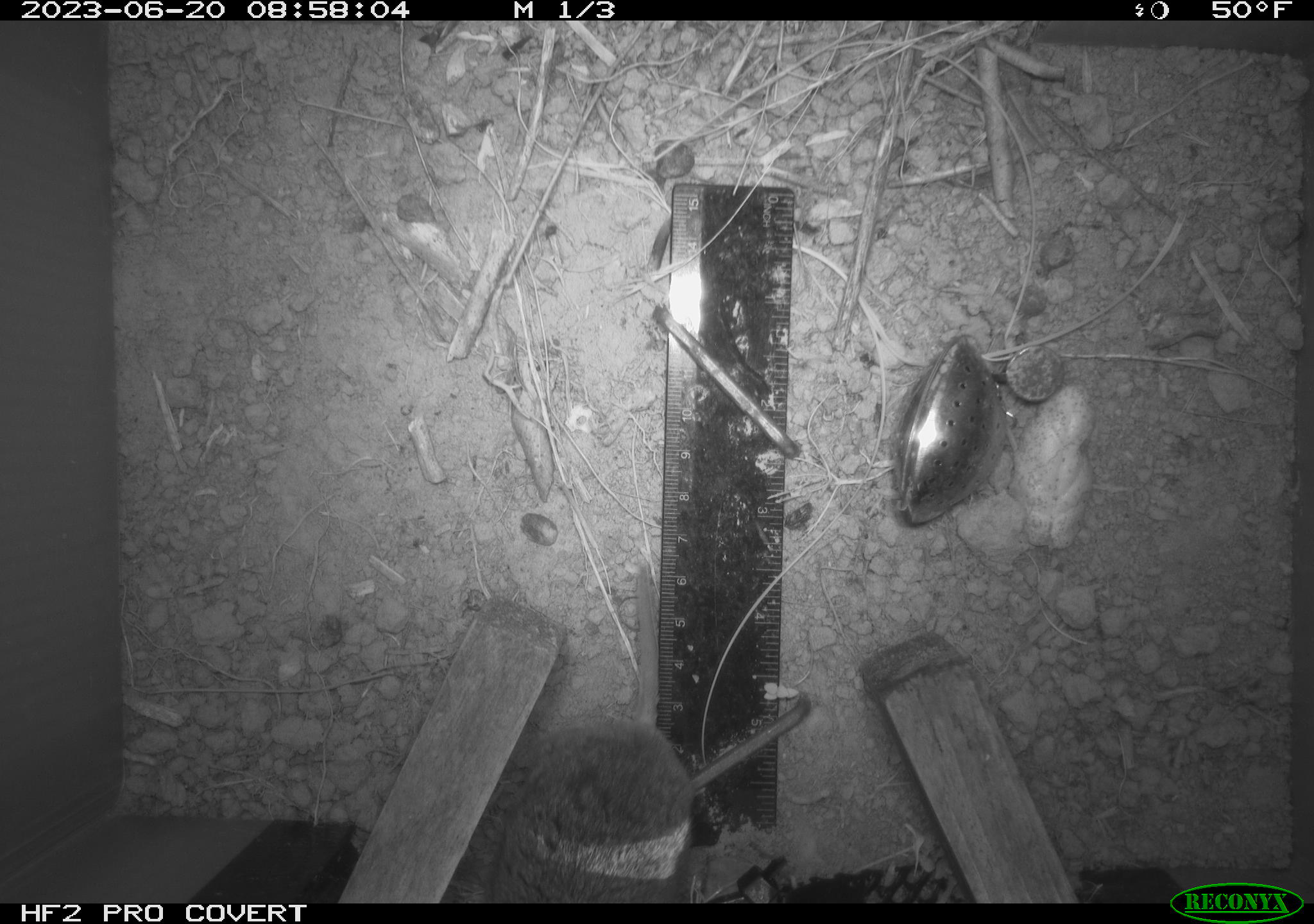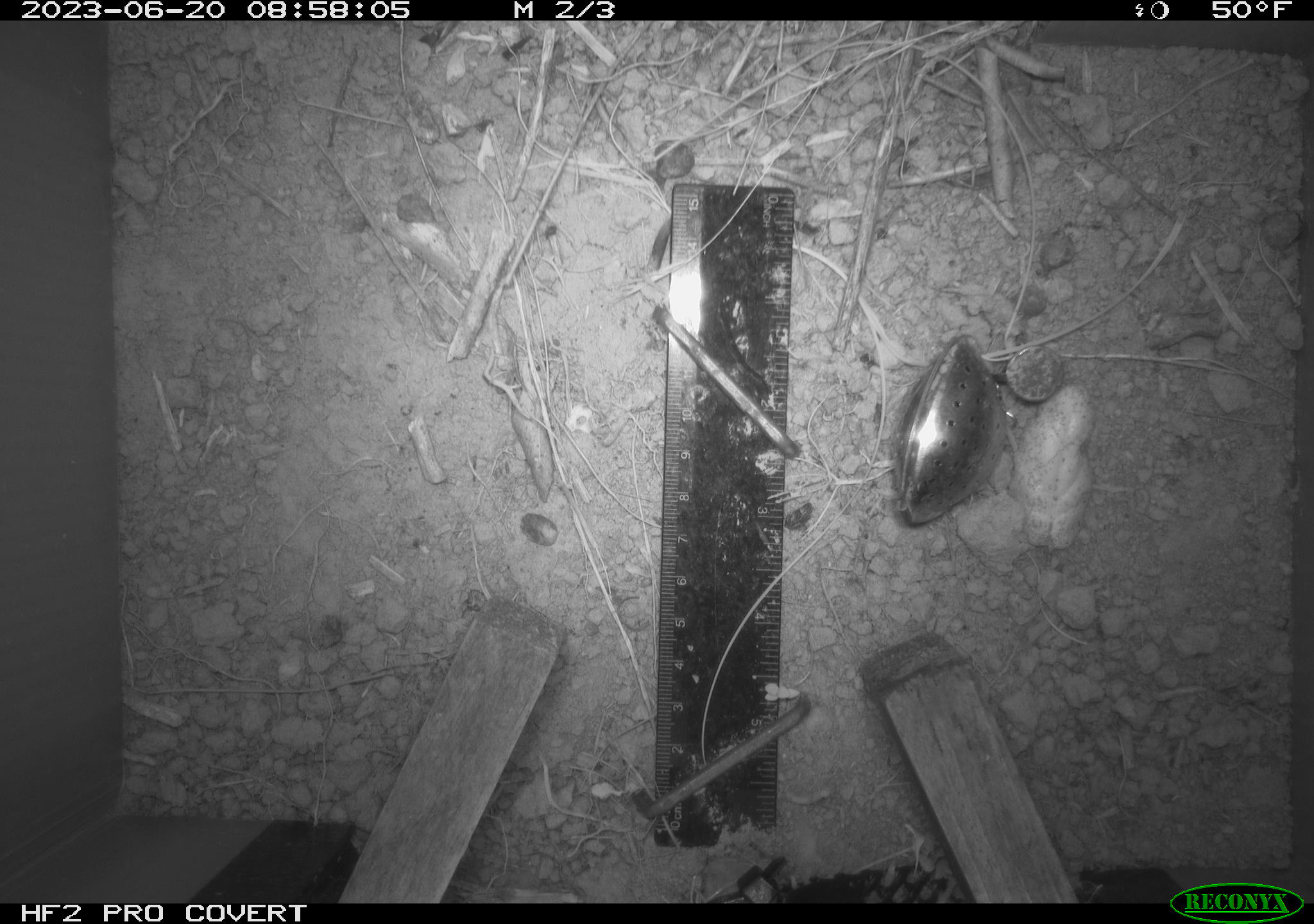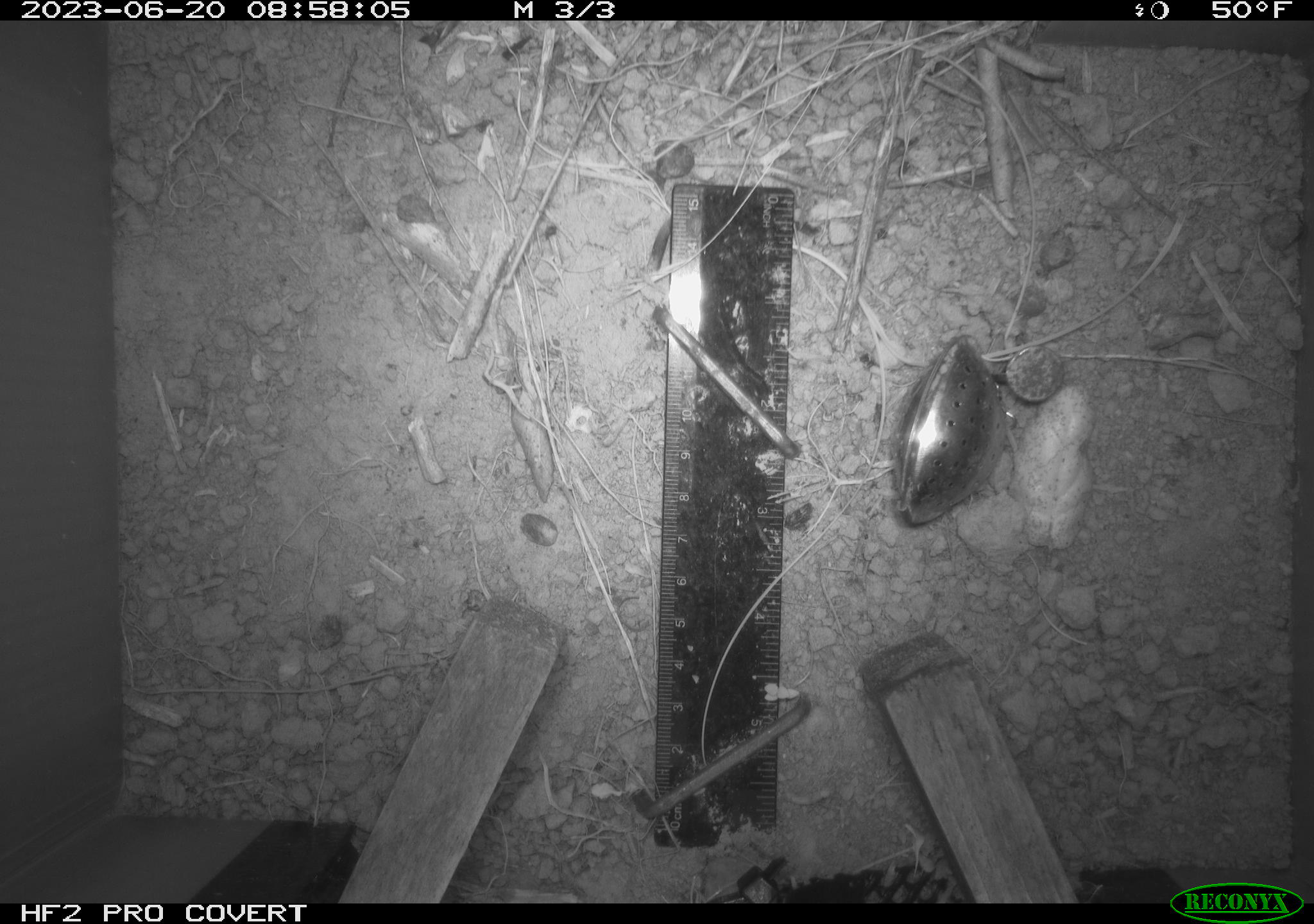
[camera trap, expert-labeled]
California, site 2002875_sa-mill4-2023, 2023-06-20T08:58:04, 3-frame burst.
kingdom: Animalia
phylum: Chordata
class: Mammalia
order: Rodentia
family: Cricetidae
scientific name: Arvicolinae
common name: voles, lemmings, and muskrats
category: arvicolinae subfamily